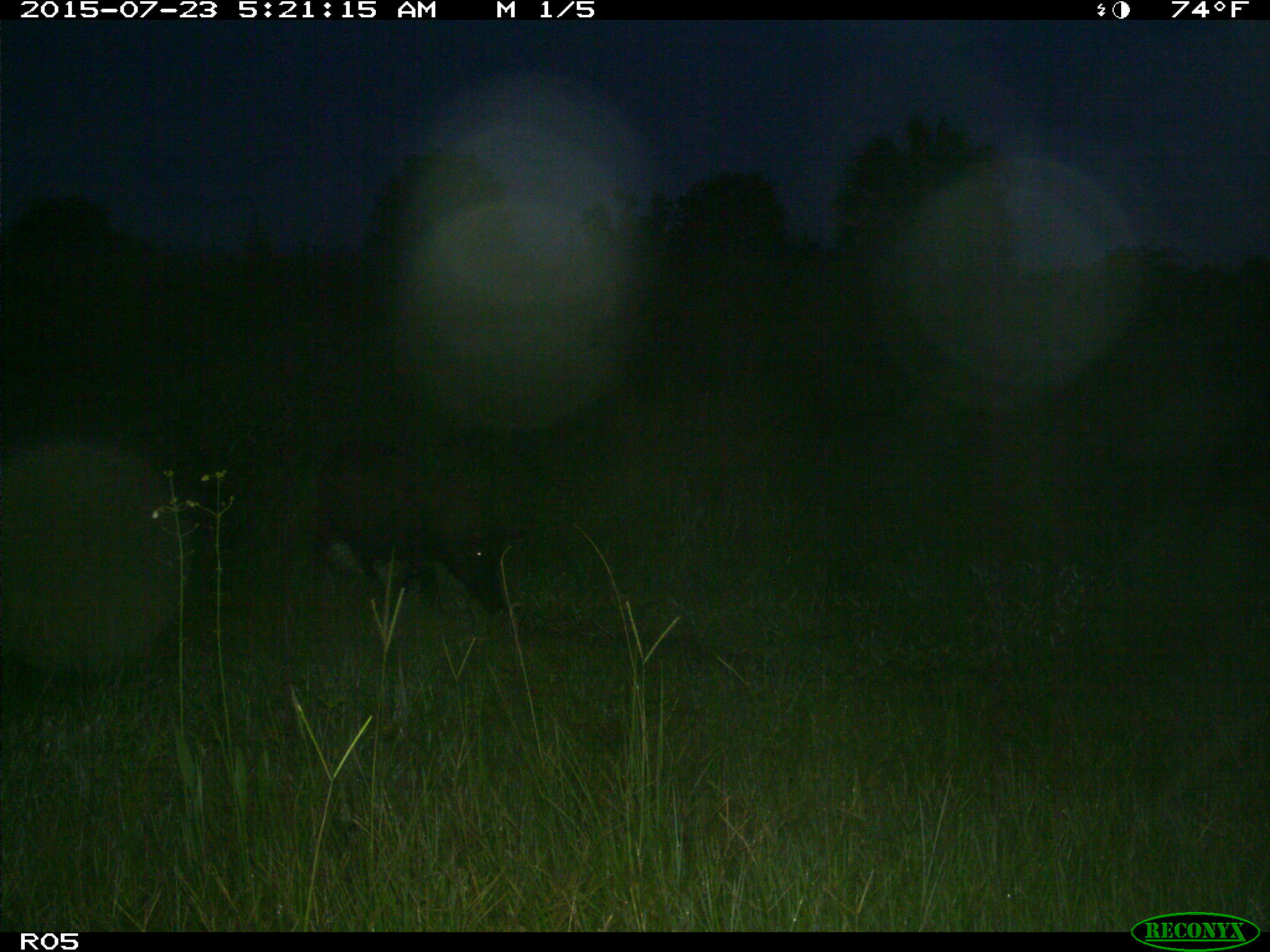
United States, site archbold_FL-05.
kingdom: Animalia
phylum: Chordata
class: Mammalia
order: Artiodactyla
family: Suidae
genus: Sus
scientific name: Sus scrofa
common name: wild boar